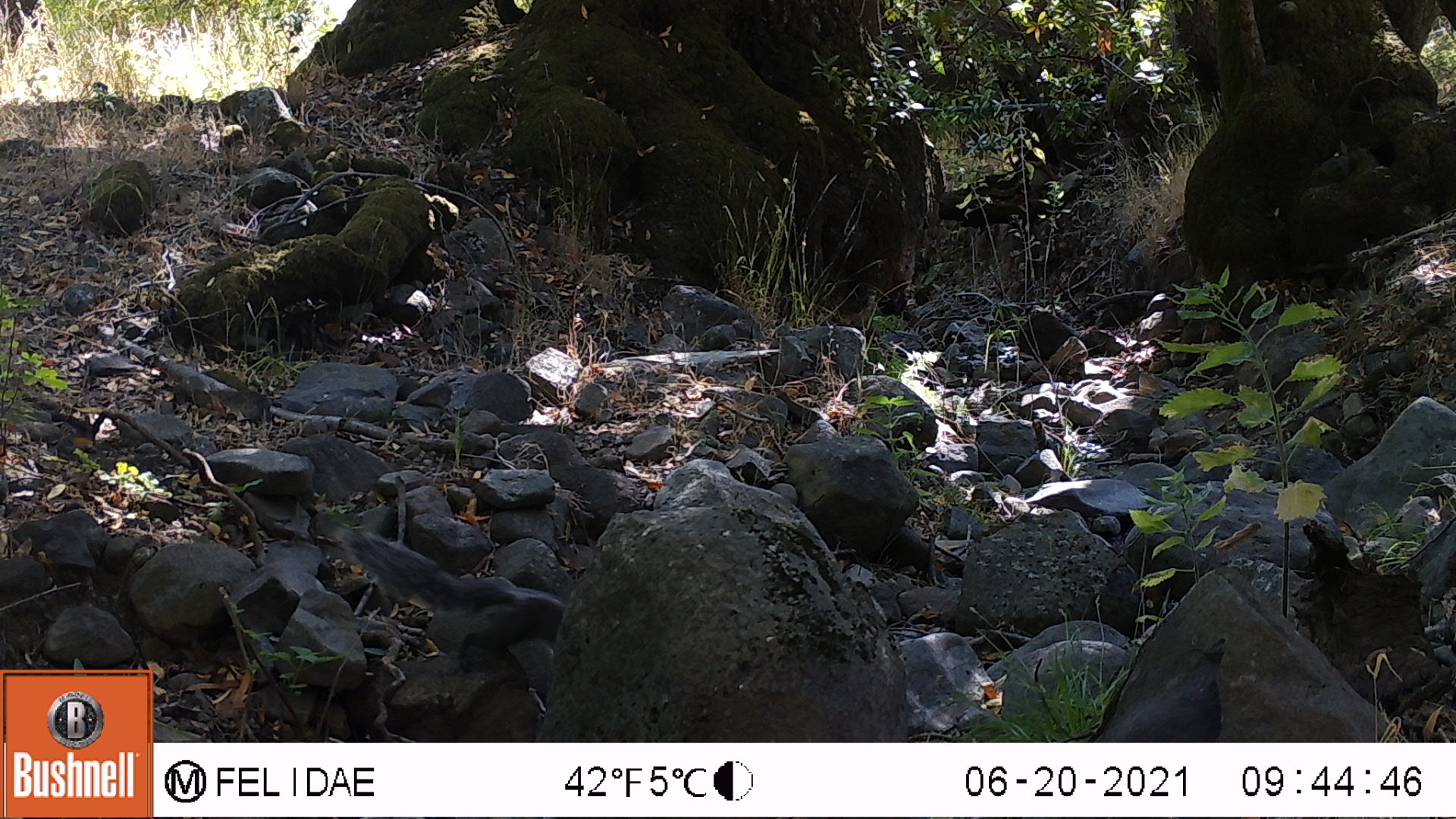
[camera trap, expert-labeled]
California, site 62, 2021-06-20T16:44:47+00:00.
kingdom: Animalia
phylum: Chordata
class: Mammalia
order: Rodentia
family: Sciuridae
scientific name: Sciuridae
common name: squirrel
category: unknown squirrel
Unknown squirrel (squirrel) (Sciuridae).